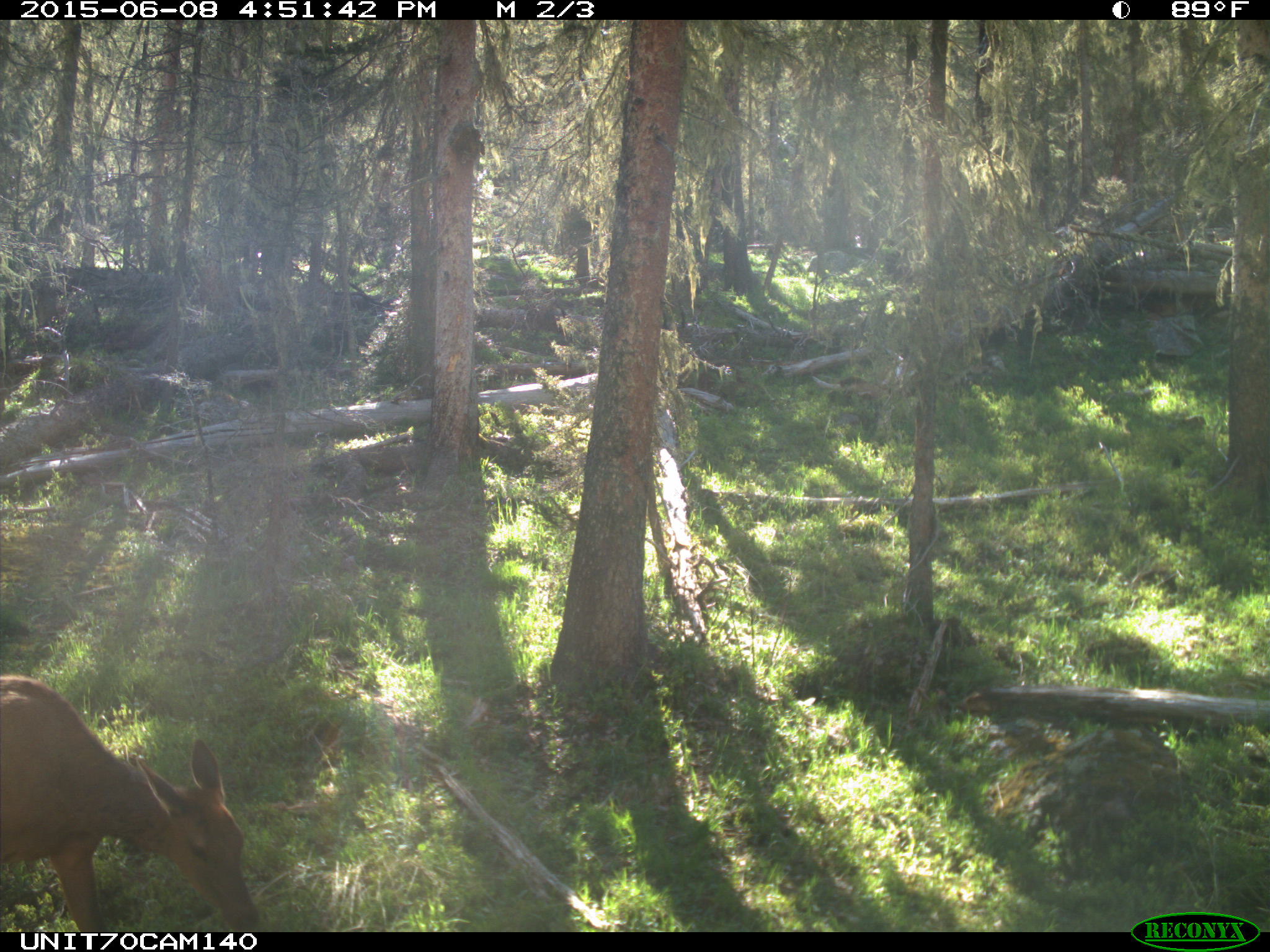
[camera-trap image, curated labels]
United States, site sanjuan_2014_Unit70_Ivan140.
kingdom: Animalia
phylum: Chordata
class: Mammalia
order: Artiodactyla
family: Cervidae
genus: Cervus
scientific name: Cervus elaphus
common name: red deer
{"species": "Cervus elaphus (red deer)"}